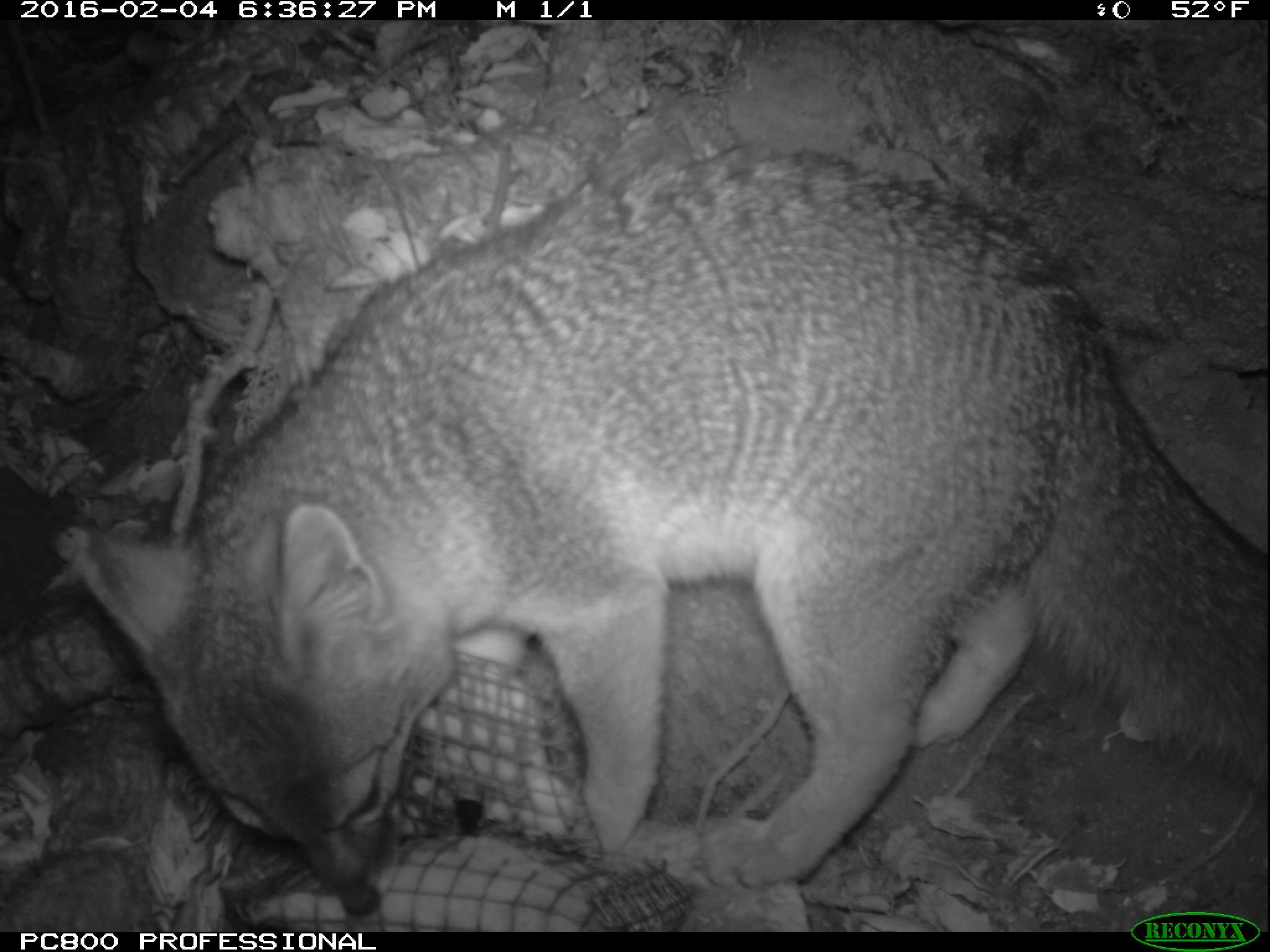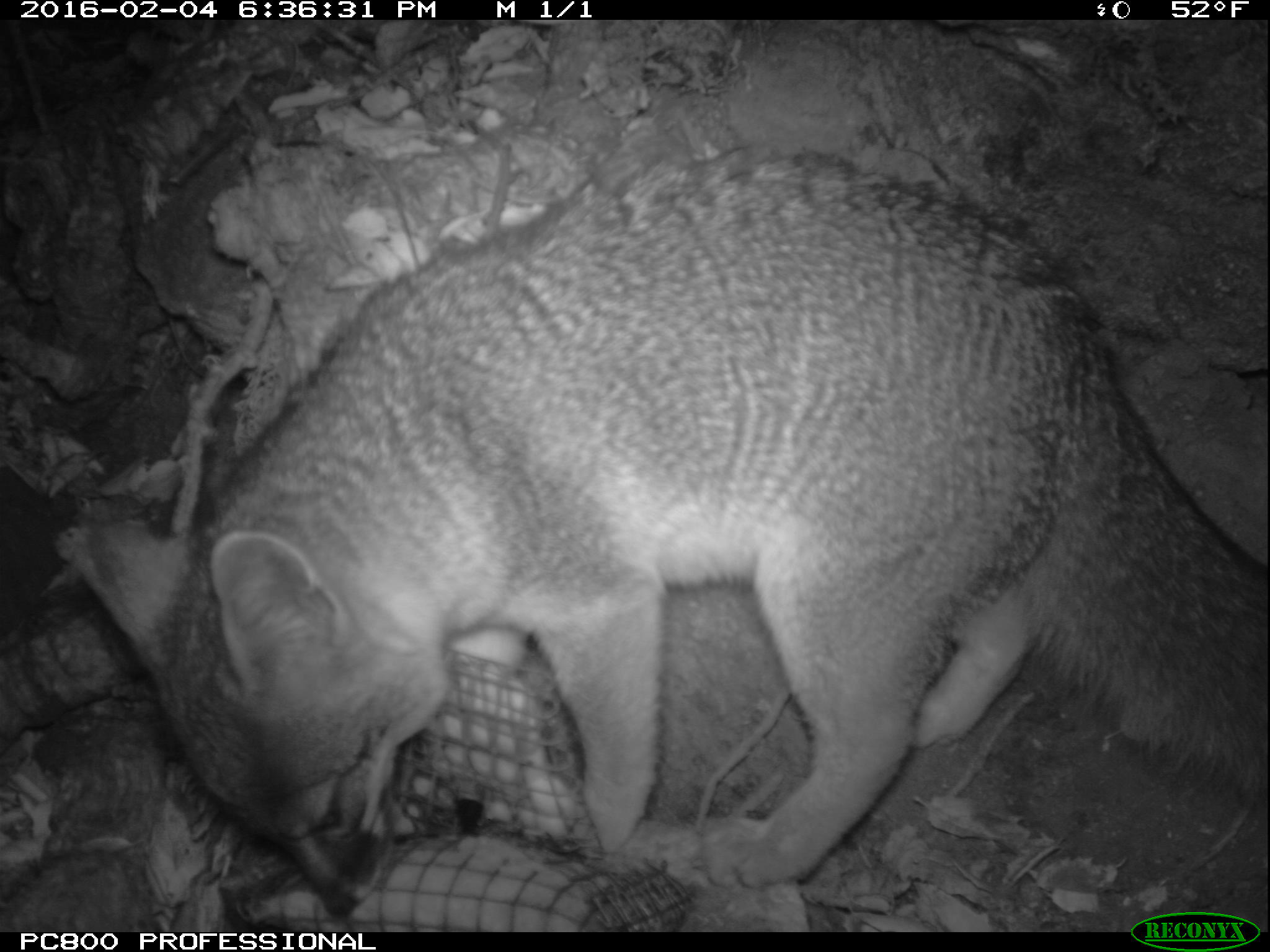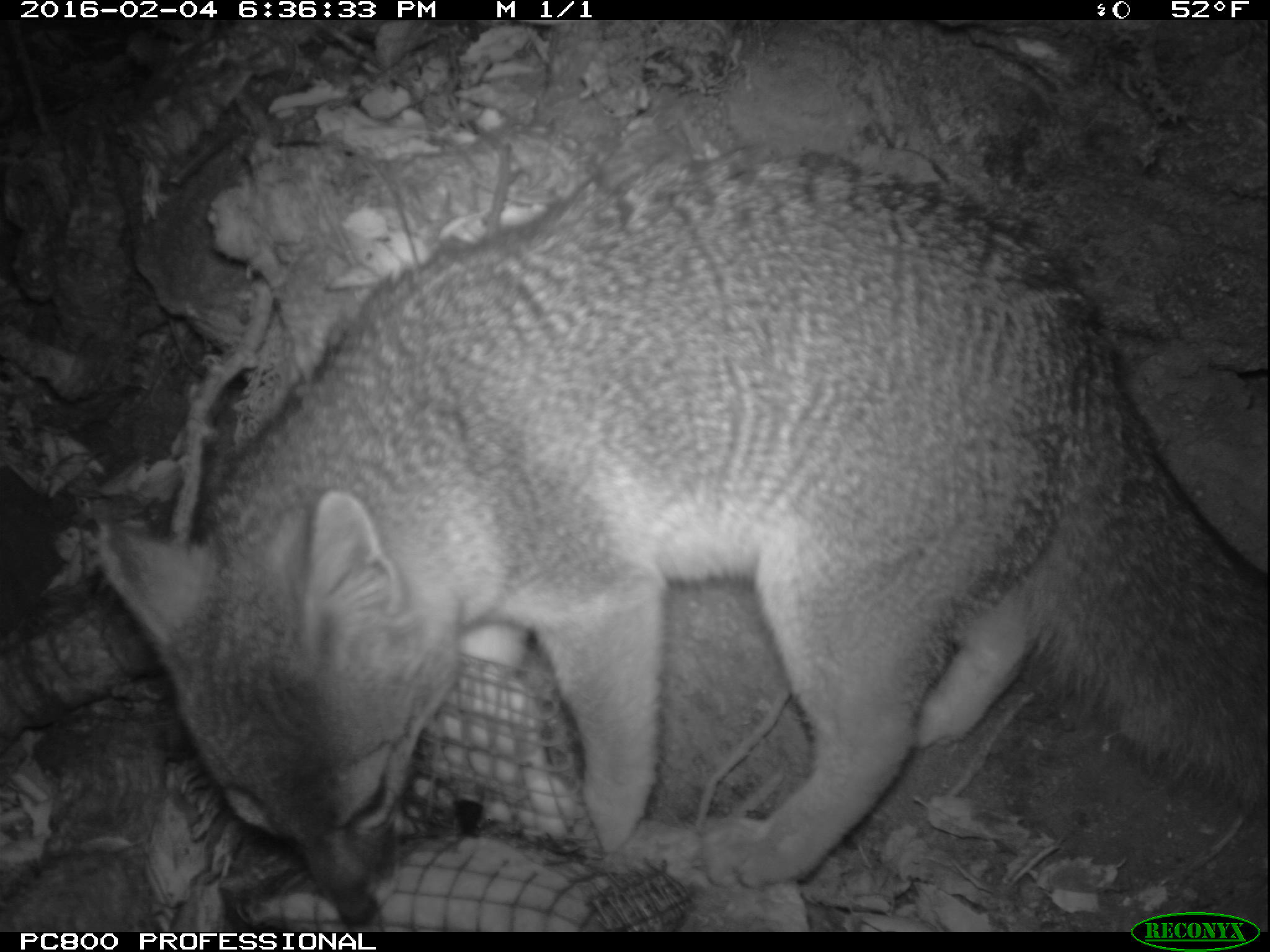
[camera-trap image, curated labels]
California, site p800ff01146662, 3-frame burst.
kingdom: Animalia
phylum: Chordata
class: Mammalia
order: Carnivora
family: Canidae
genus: Urocyon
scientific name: Urocyon littoralis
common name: island fox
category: fox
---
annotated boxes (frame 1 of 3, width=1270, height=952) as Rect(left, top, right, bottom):
fox: Rect(75, 144, 1269, 919)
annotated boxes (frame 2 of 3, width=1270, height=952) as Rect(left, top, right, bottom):
fox: Rect(82, 155, 1269, 918)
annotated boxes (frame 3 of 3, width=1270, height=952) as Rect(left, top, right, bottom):
fox: Rect(99, 149, 1269, 925)